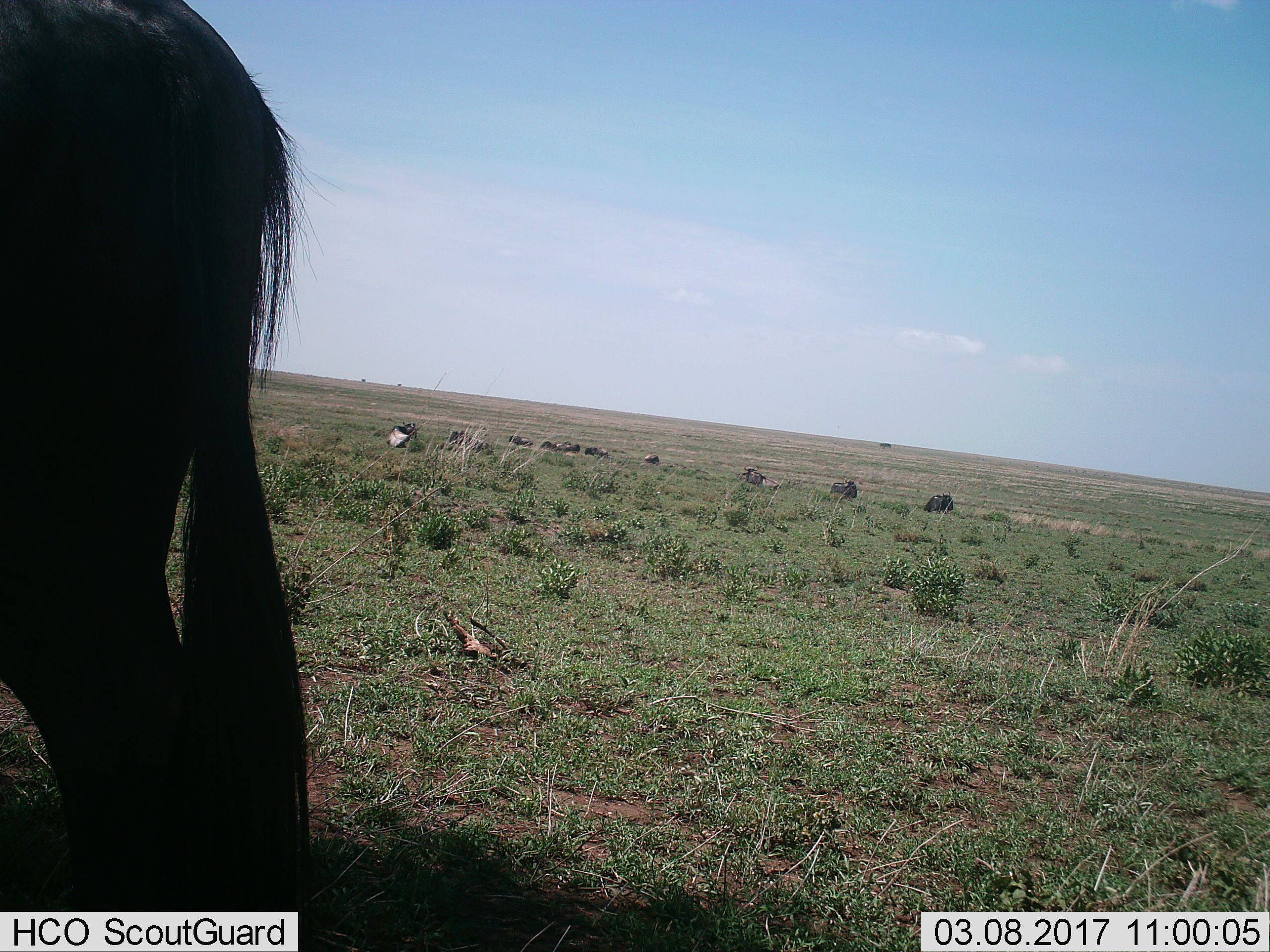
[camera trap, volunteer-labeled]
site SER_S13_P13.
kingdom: Animalia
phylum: Chordata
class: Mammalia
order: Artiodactyla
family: Bovidae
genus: Connochaetes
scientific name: Connochaetes taurinus taurinus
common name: blue wildebeest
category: wildebeestblue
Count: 10.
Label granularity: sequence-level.